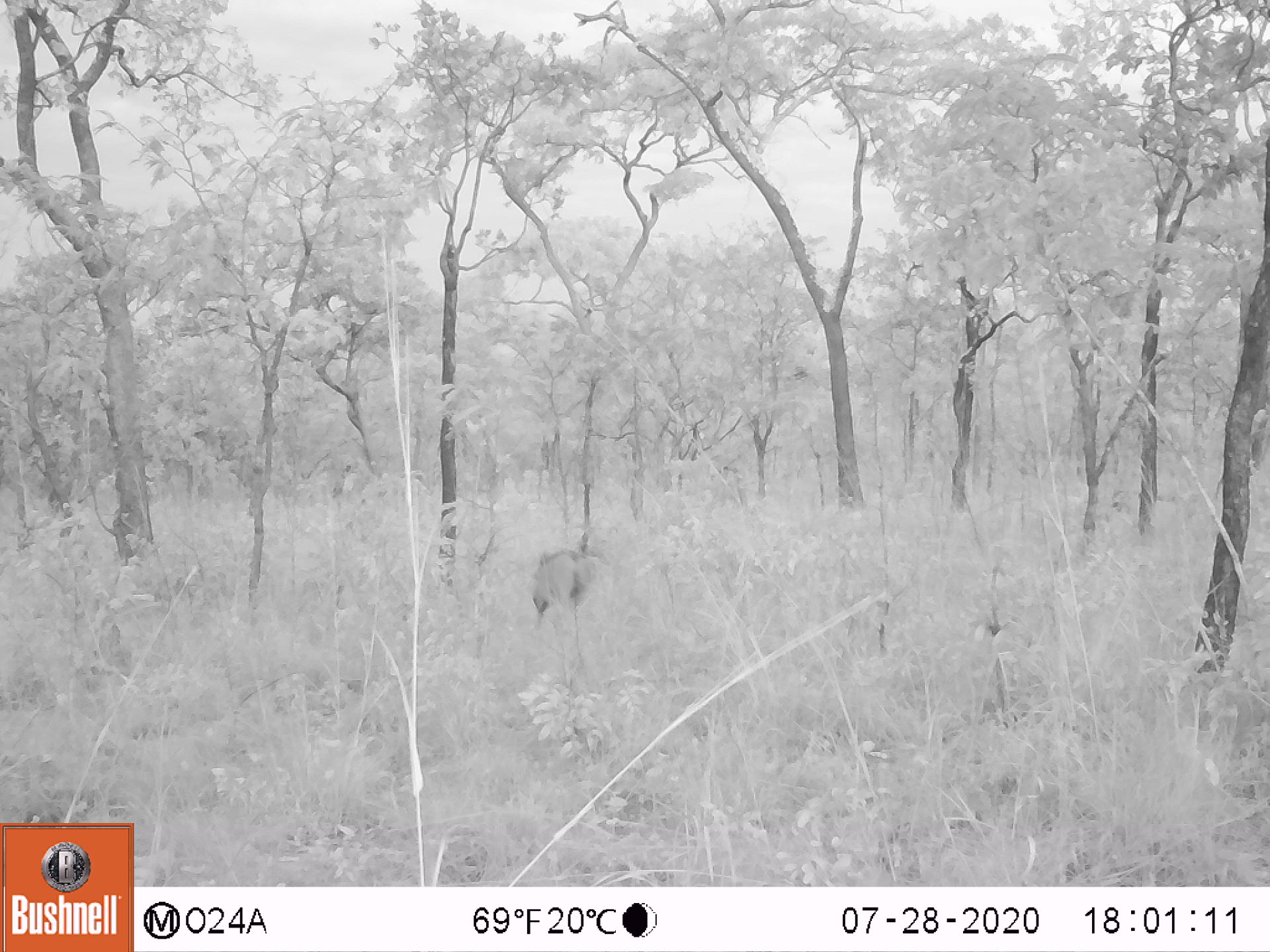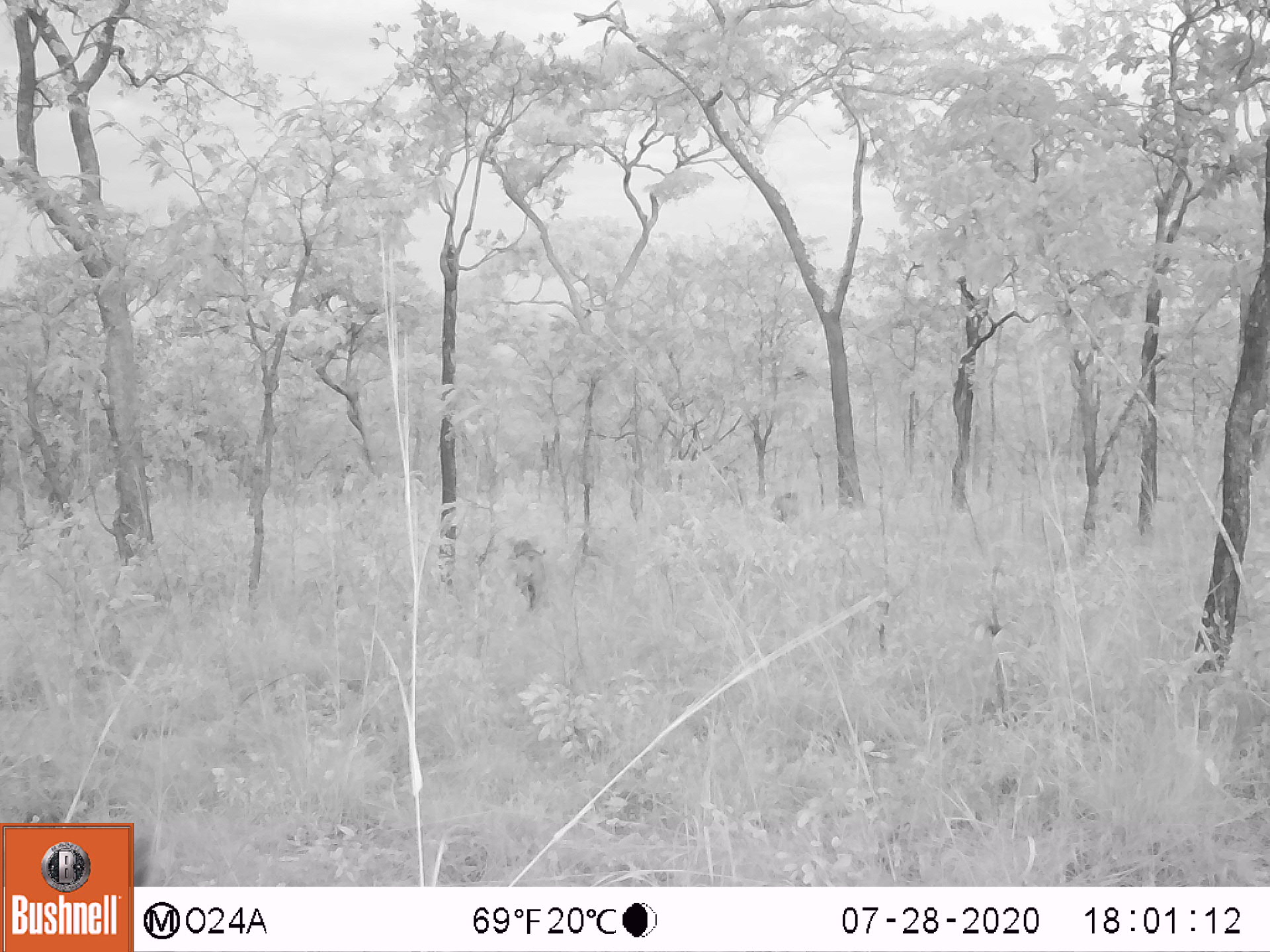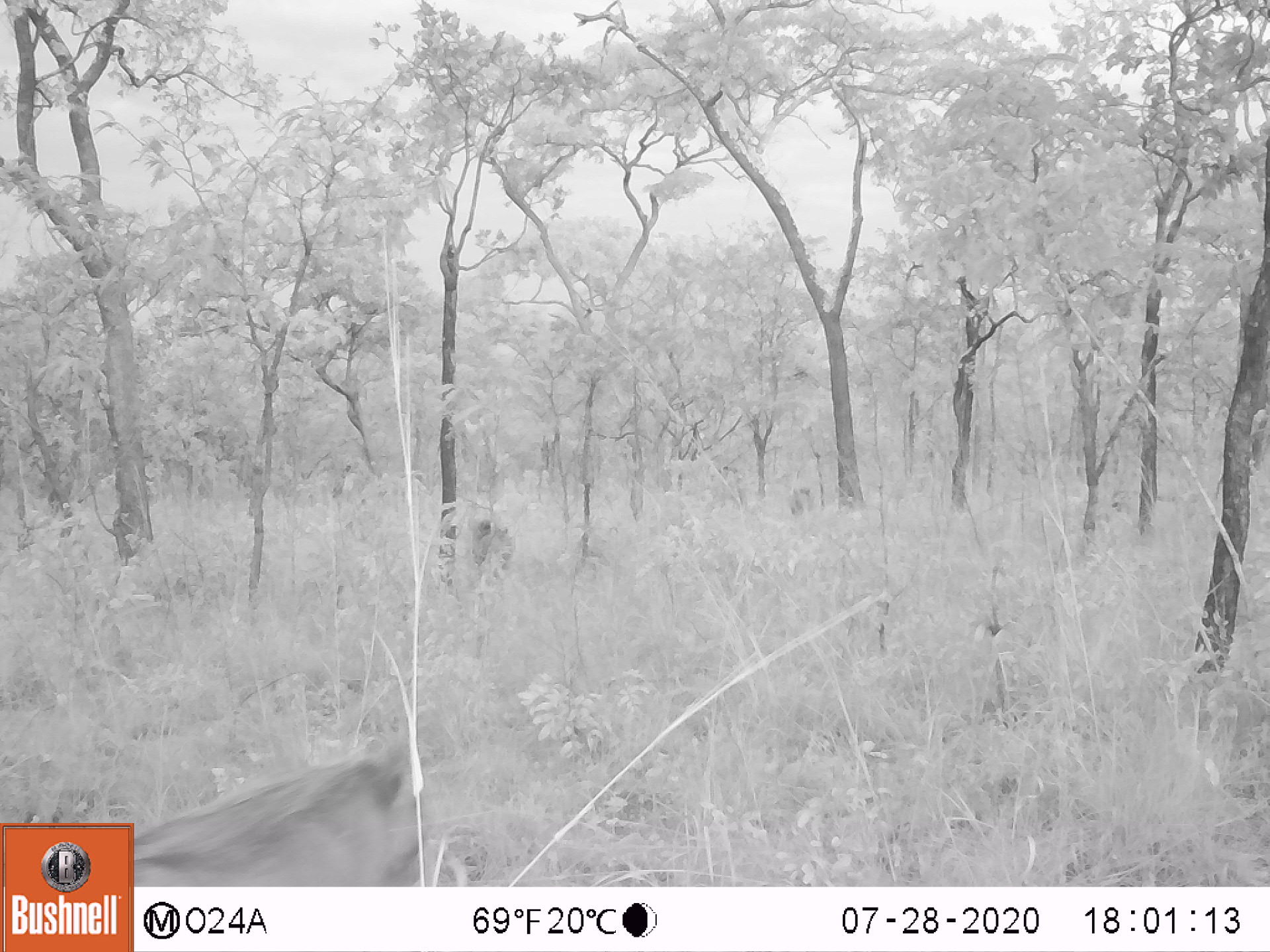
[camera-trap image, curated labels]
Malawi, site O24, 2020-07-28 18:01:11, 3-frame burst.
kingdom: Animalia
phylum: Chordata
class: Mammalia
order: Artiodactyla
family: Suidae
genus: Phacochoerus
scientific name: Phacochoerus africanus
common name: common warthog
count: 1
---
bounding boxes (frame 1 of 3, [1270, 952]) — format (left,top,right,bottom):
common warthog: (529,525,603,632)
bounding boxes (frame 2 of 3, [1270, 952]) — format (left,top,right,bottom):
common warthog: (497,530,548,617); (769,480,803,530)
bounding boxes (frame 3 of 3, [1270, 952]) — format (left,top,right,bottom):
common warthog: (137,742,474,884); (469,511,519,582); (781,480,819,525)